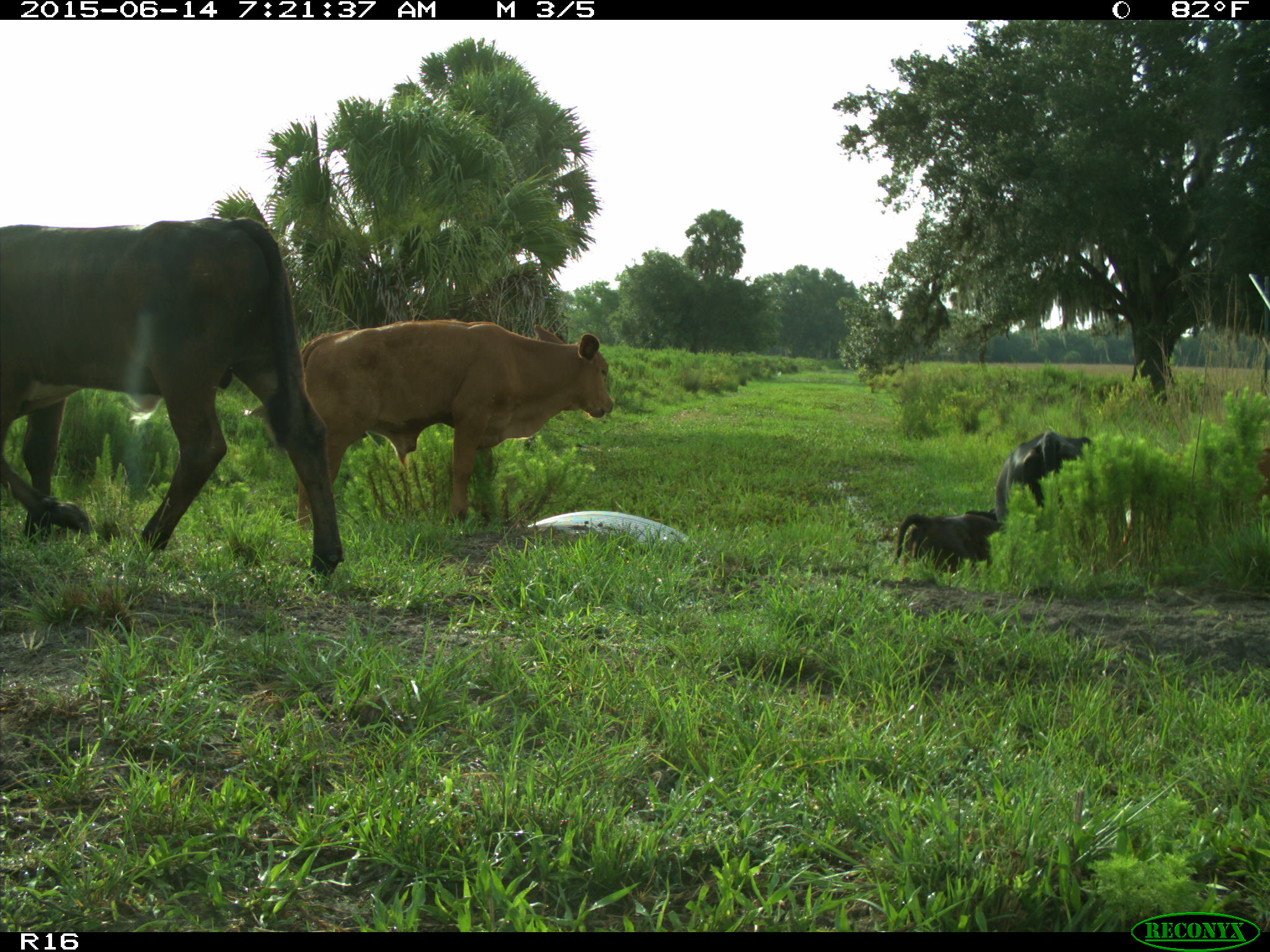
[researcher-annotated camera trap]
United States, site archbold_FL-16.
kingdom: Animalia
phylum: Chordata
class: Mammalia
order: Artiodactyla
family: Bovidae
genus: Bos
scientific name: Bos taurus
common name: domestic cow